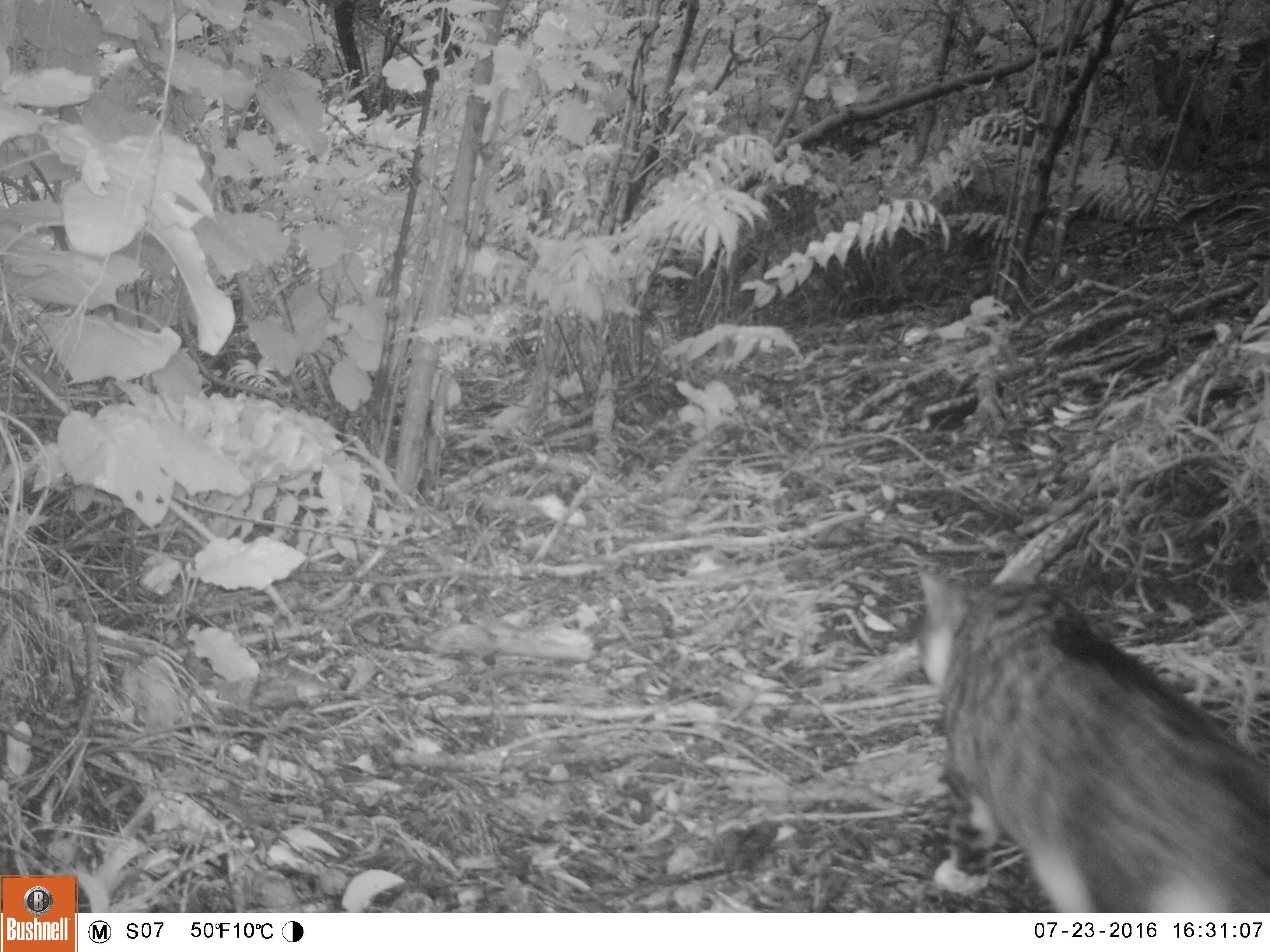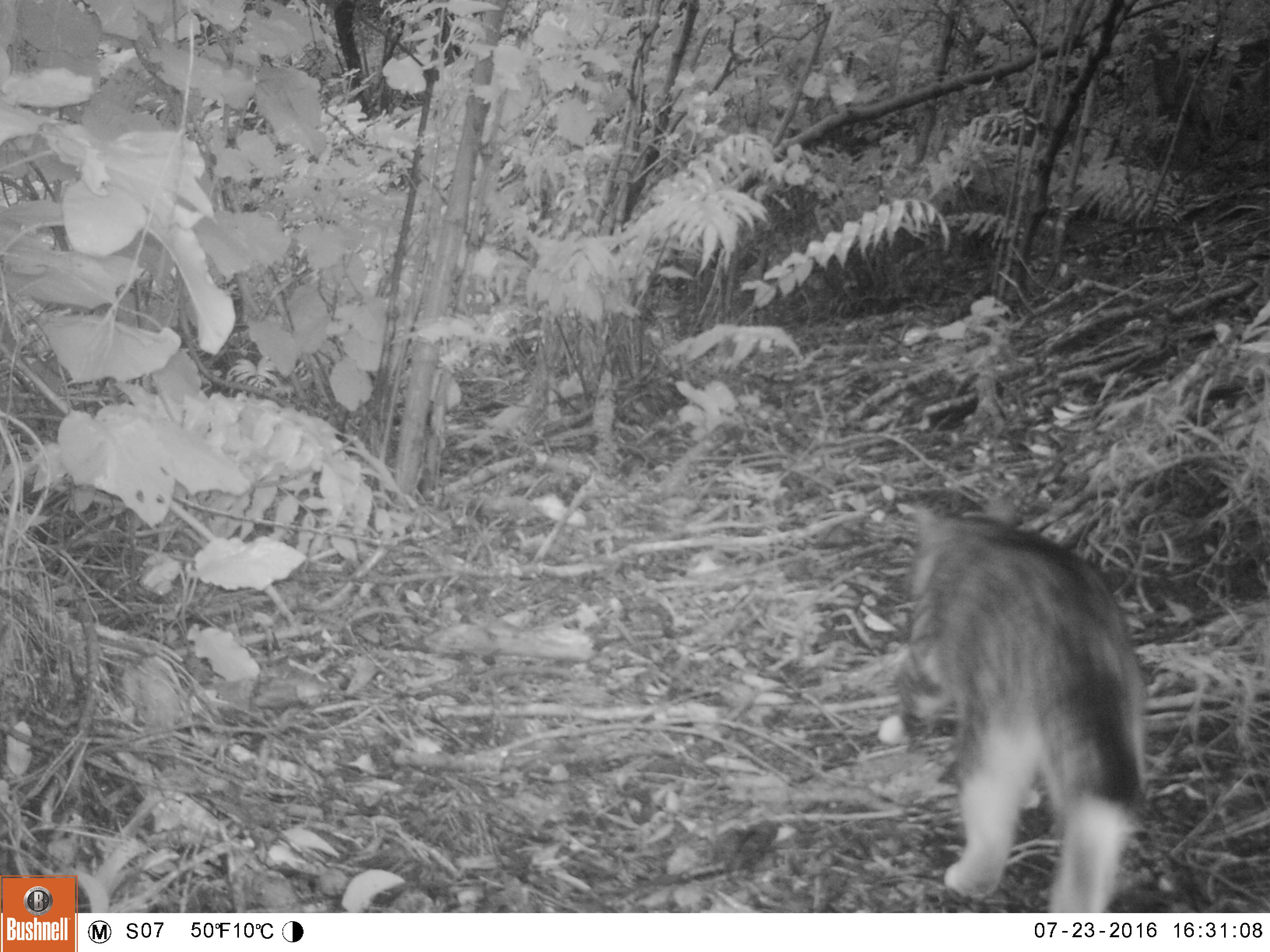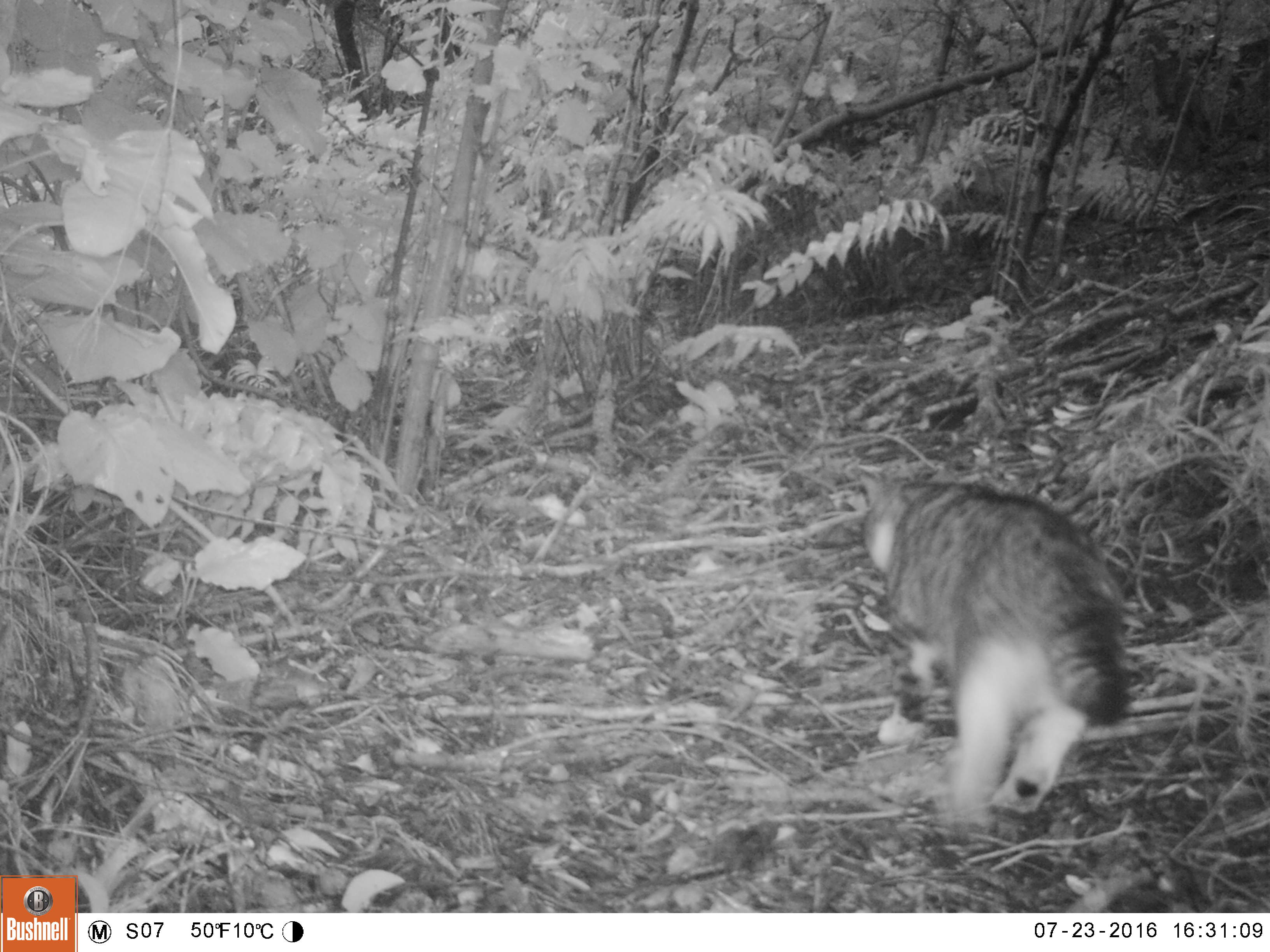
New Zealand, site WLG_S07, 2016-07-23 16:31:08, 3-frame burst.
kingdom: Animalia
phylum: Chordata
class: Mammalia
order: Carnivora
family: Felidae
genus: Felis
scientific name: Felis catus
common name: domestic cat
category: cat